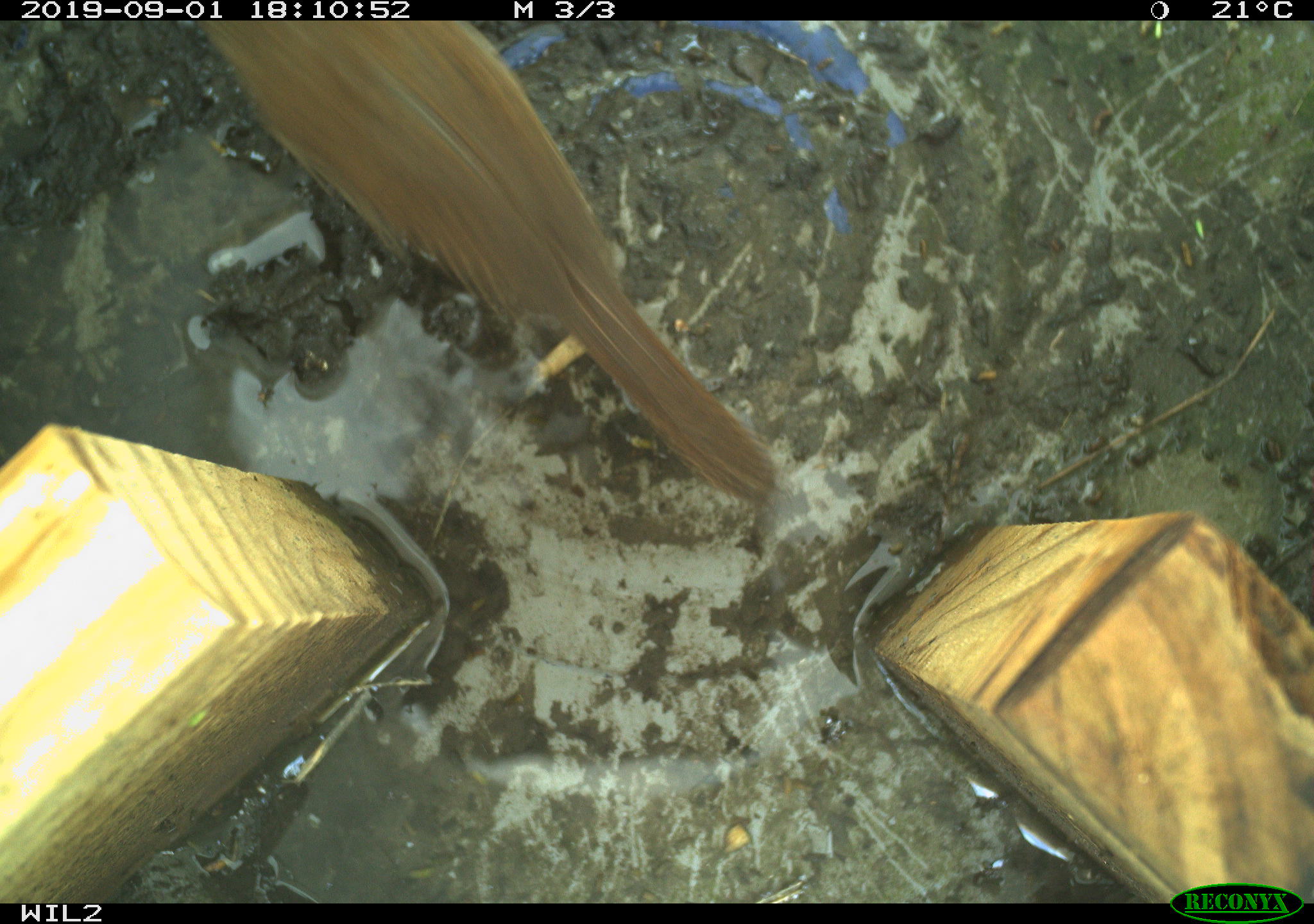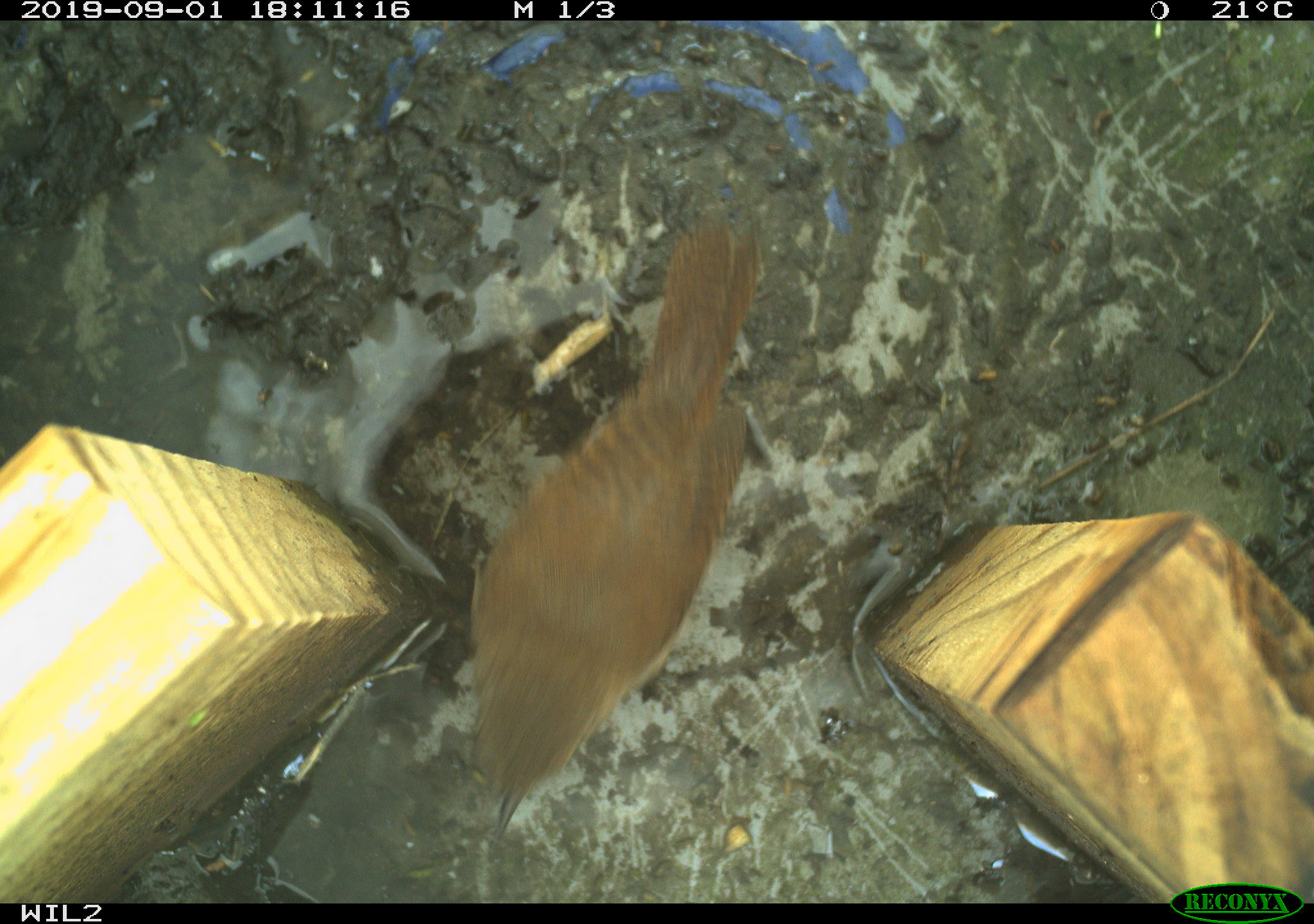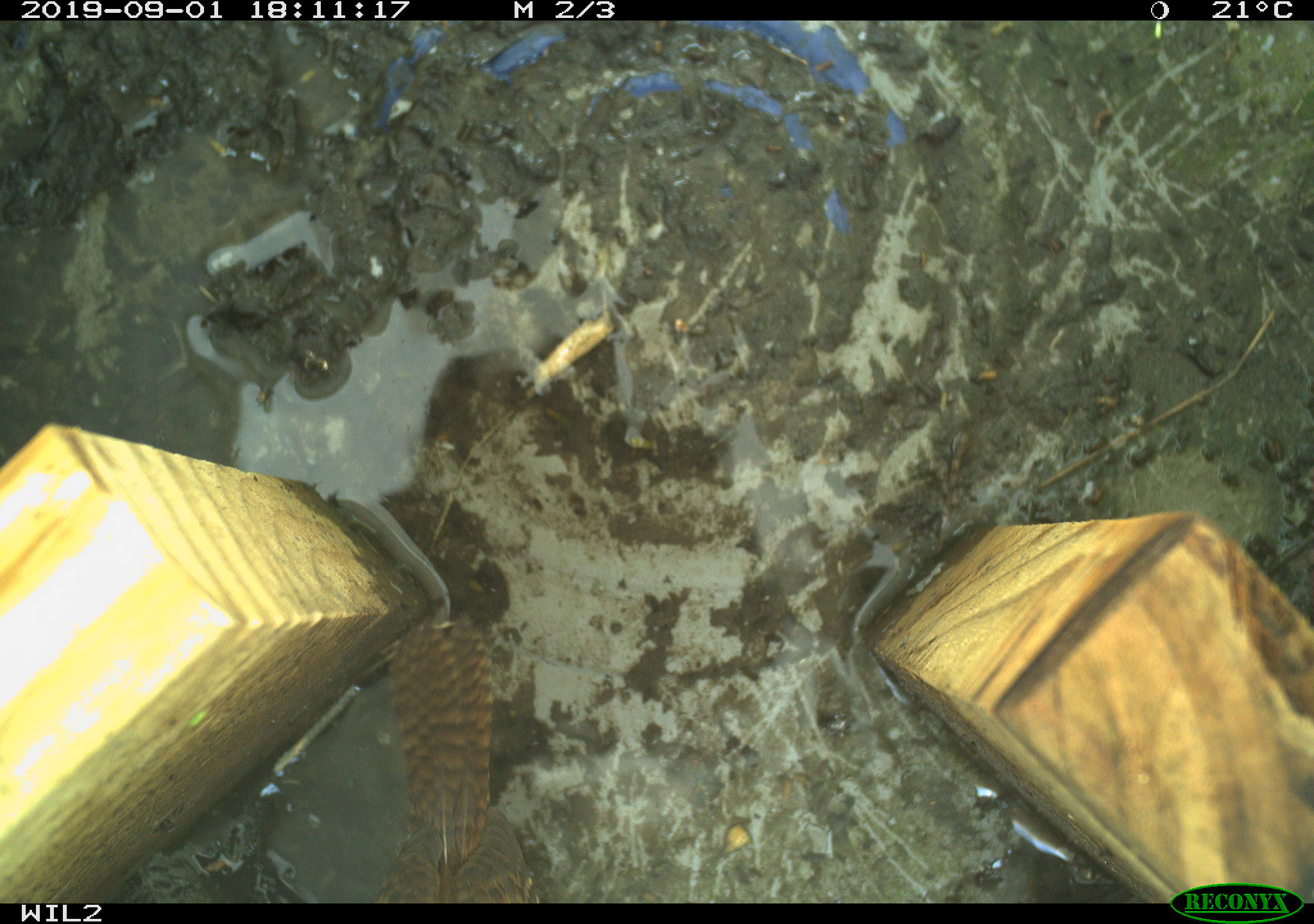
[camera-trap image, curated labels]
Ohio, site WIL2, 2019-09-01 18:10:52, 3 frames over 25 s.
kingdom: Animalia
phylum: Chordata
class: Aves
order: Passeriformes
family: Troglodytidae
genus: Troglodytes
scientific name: Troglodytes aedon aedon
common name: northern house wren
Northern house wren (Troglodytes aedon aedon).